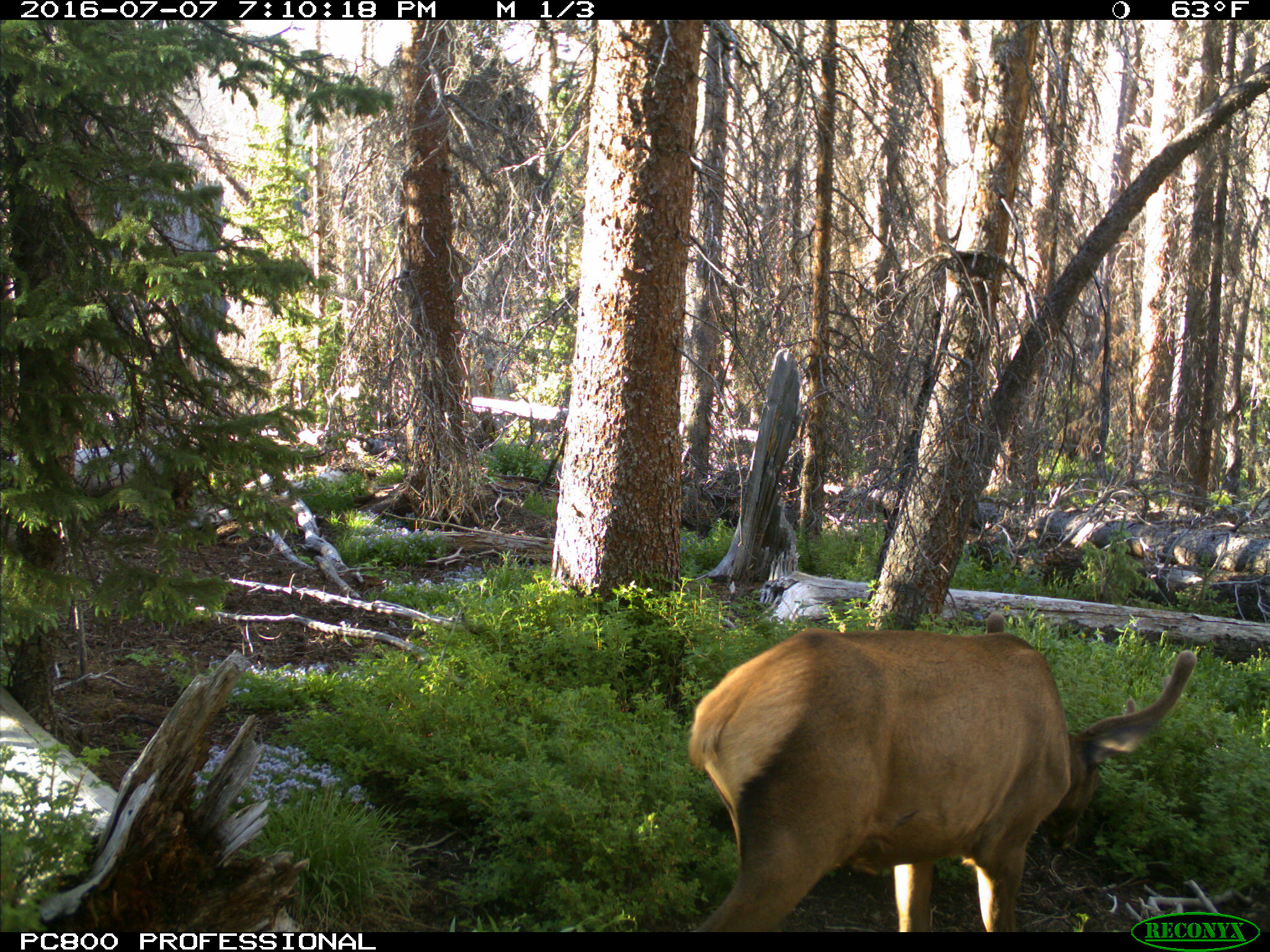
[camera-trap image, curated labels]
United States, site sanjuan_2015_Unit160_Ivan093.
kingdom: Animalia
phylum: Chordata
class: Mammalia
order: Artiodactyla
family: Cervidae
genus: Cervus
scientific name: Cervus elaphus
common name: red deer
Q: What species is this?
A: Cervus elaphus (red deer).